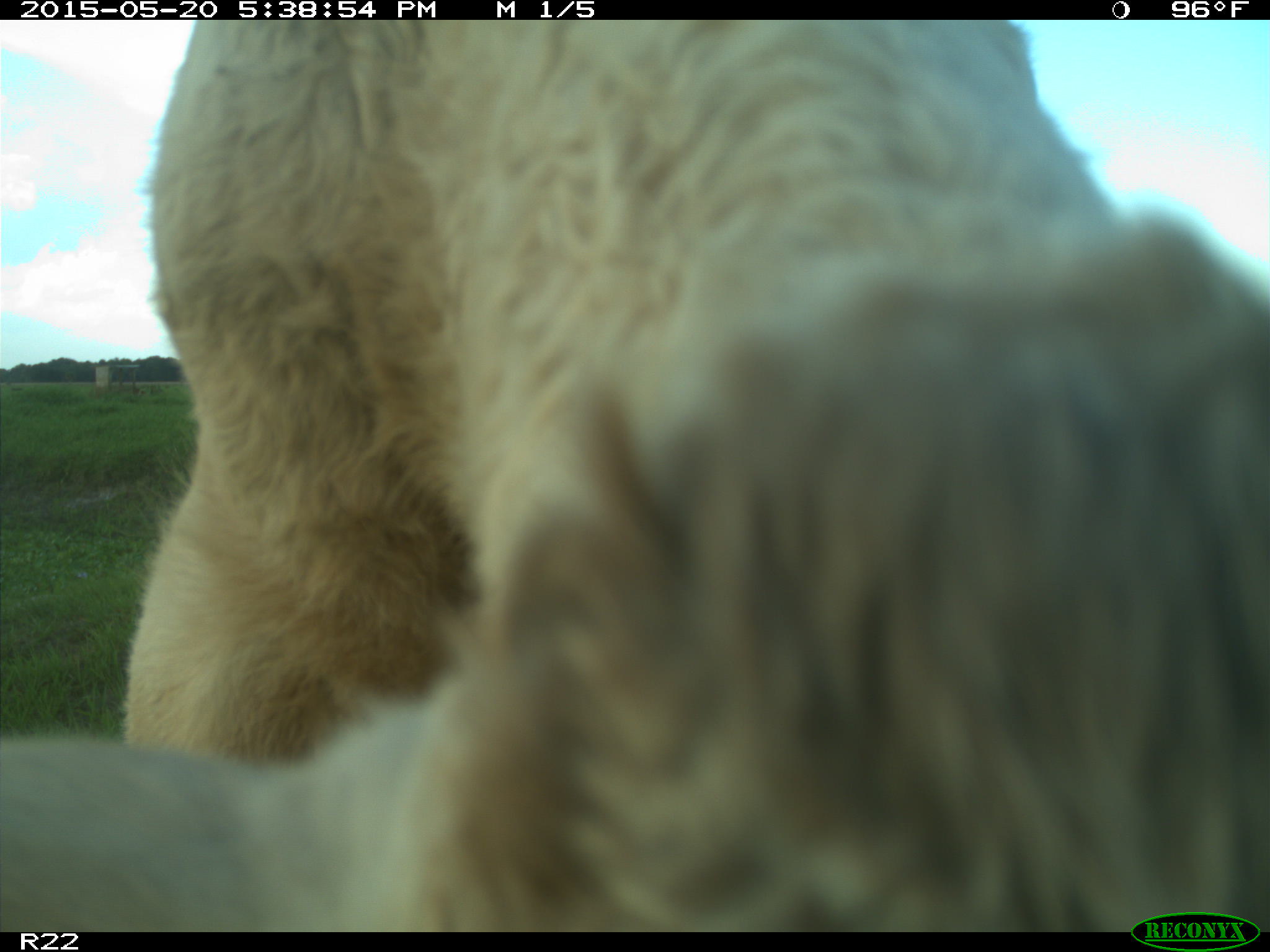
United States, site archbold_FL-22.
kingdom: Animalia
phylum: Chordata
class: Mammalia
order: Artiodactyla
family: Bovidae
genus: Bos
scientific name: Bos taurus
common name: domestic cow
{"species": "Bos taurus (domestic cow)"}